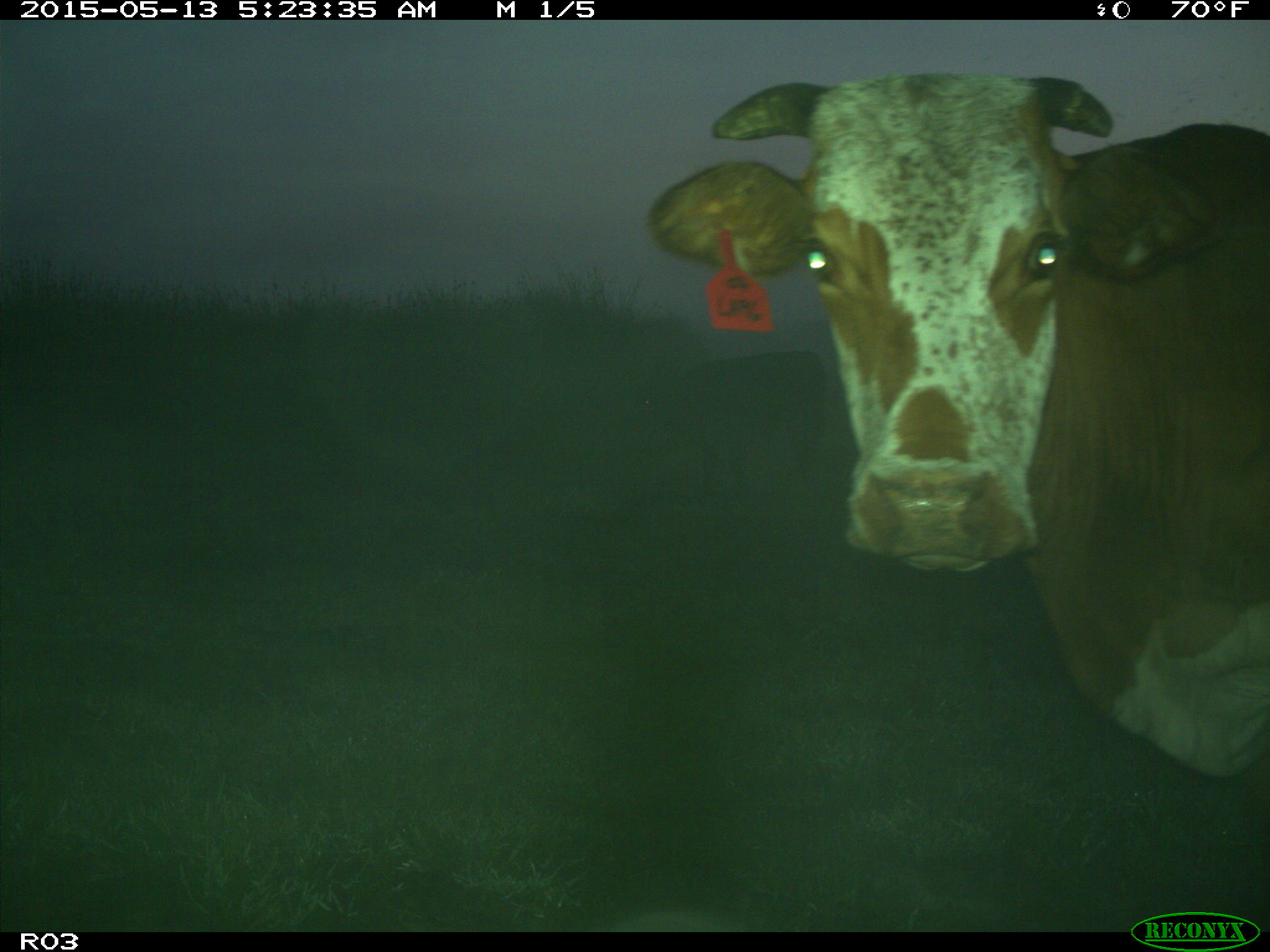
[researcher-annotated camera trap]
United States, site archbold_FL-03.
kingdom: Animalia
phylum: Chordata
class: Mammalia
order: Artiodactyla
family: Bovidae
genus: Bos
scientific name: Bos taurus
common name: domestic cow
Bos taurus (domestic cow).